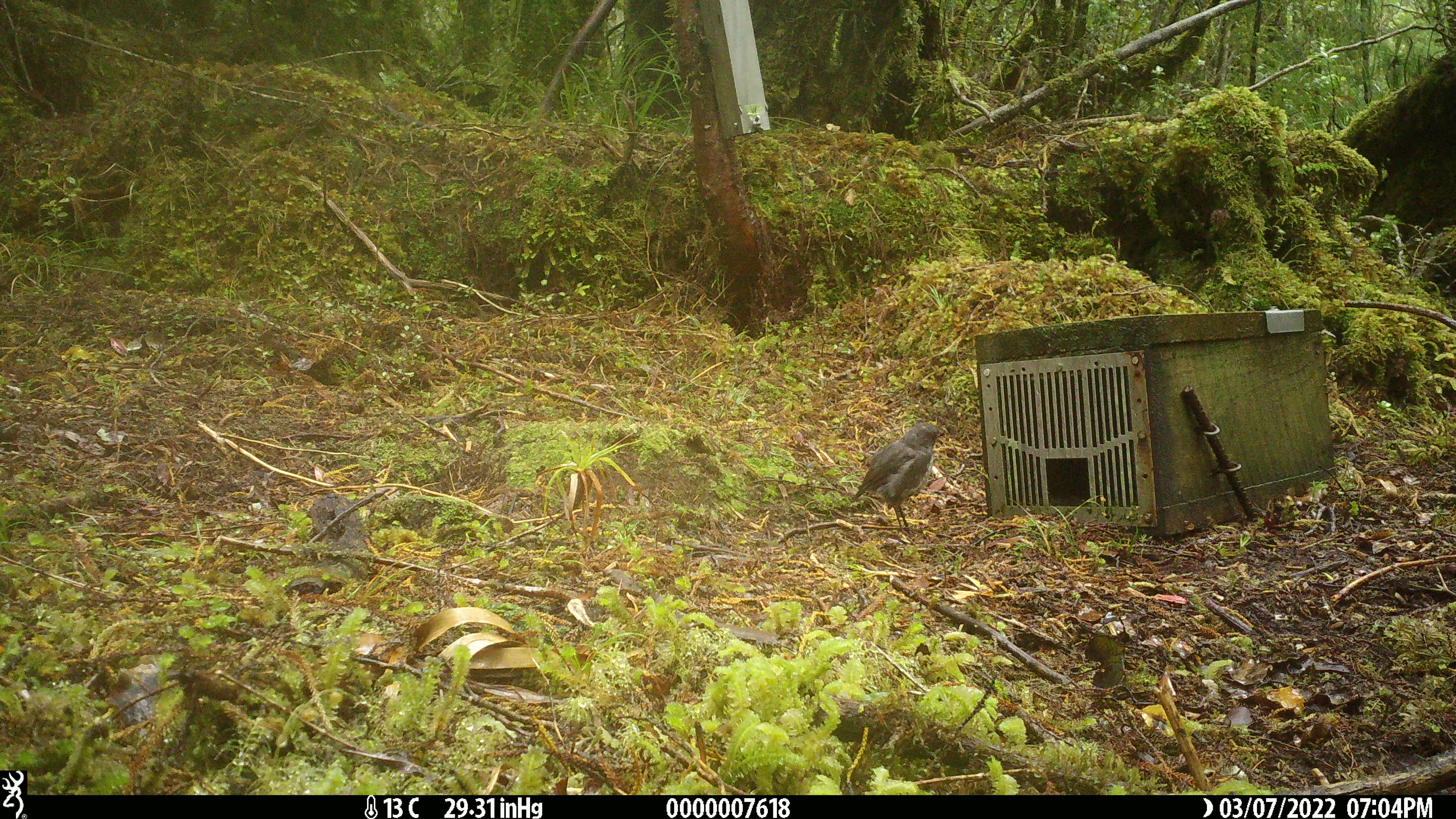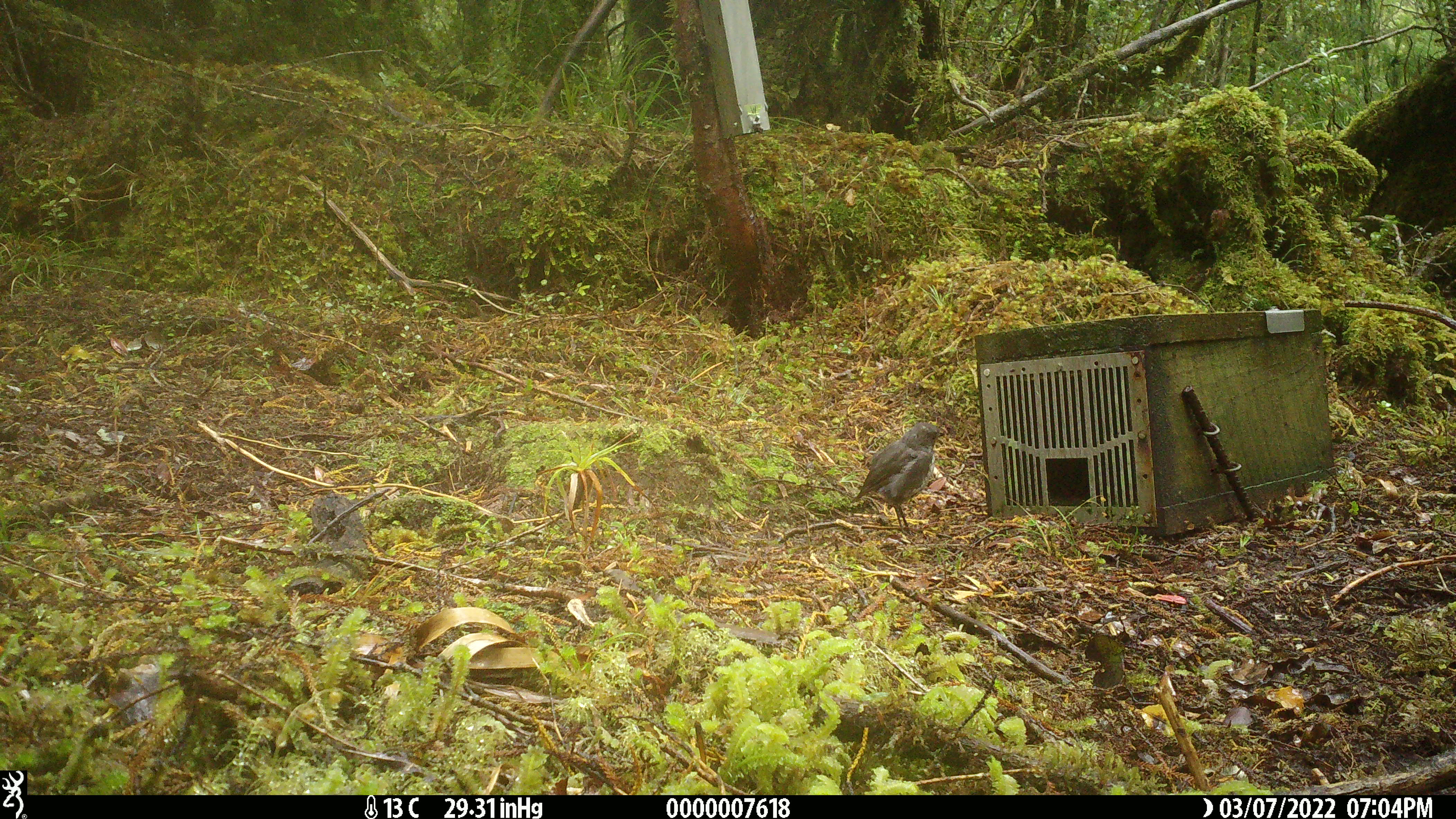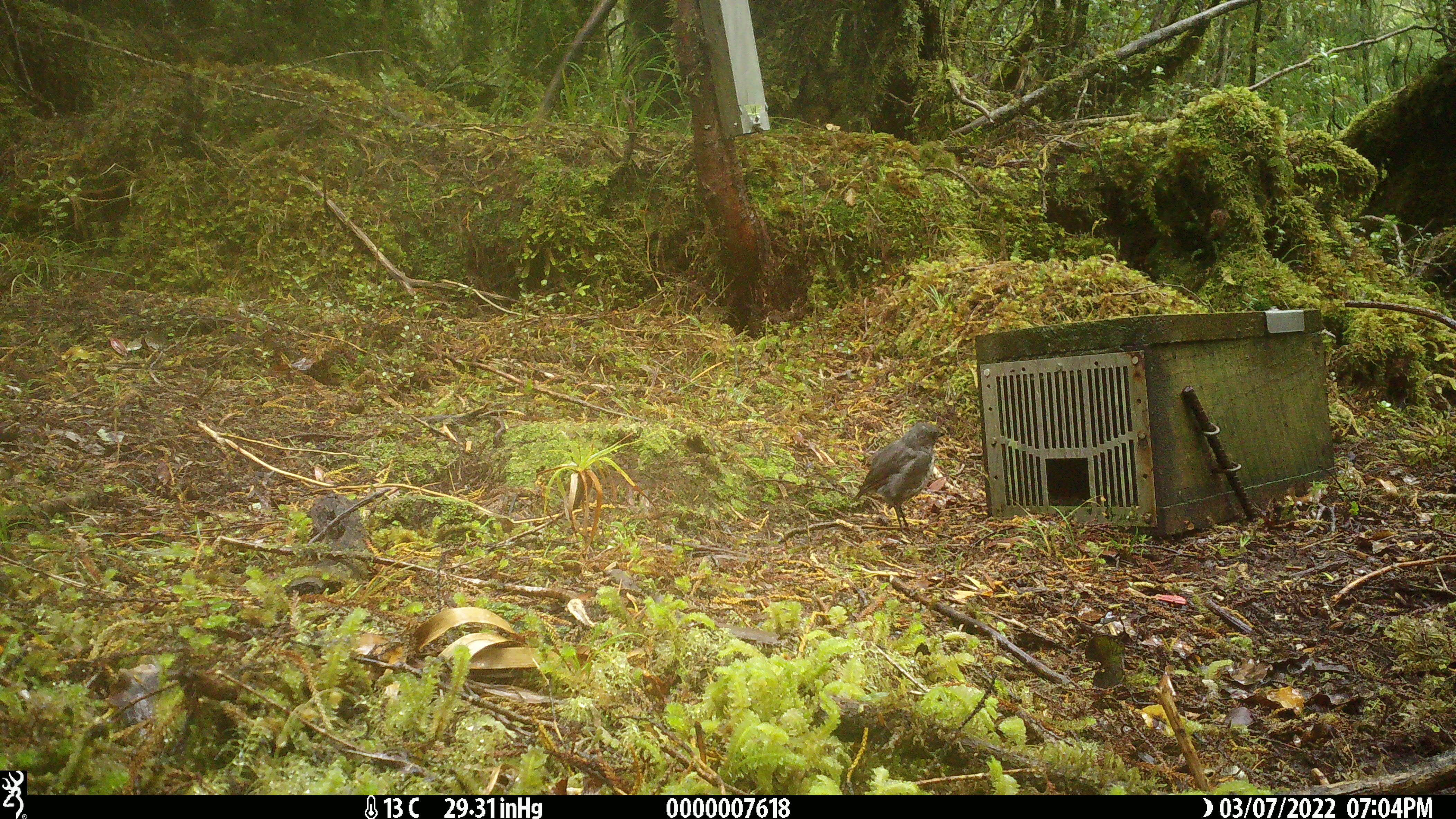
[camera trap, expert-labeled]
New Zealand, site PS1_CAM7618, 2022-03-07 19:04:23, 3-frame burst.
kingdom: Animalia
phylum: Chordata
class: Aves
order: Passeriformes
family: Petroicidae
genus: Petroica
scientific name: Petroica australis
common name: new zealand robin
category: robin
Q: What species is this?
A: Robin (new zealand robin) (Petroica australis).